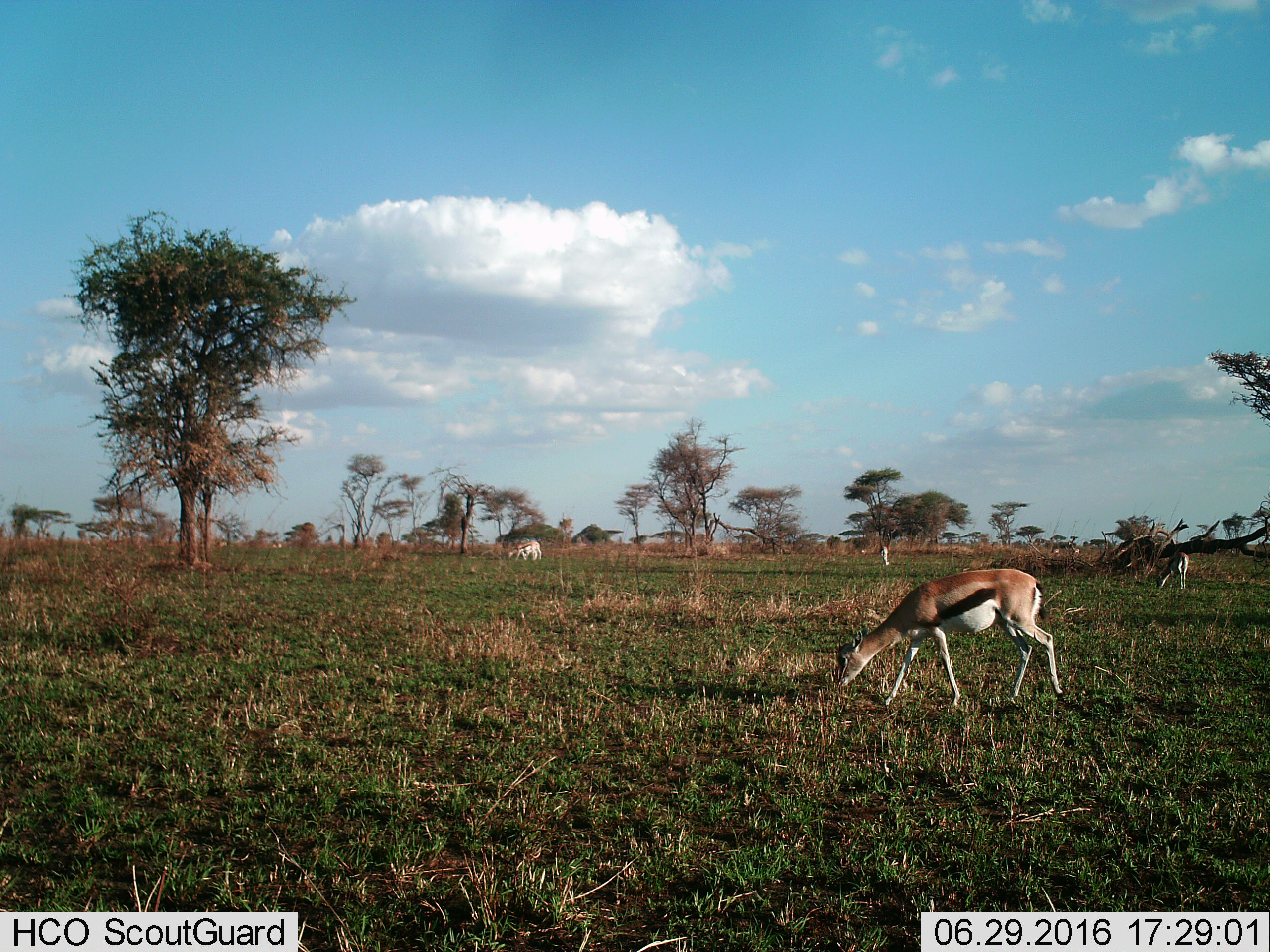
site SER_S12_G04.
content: unidentified animal